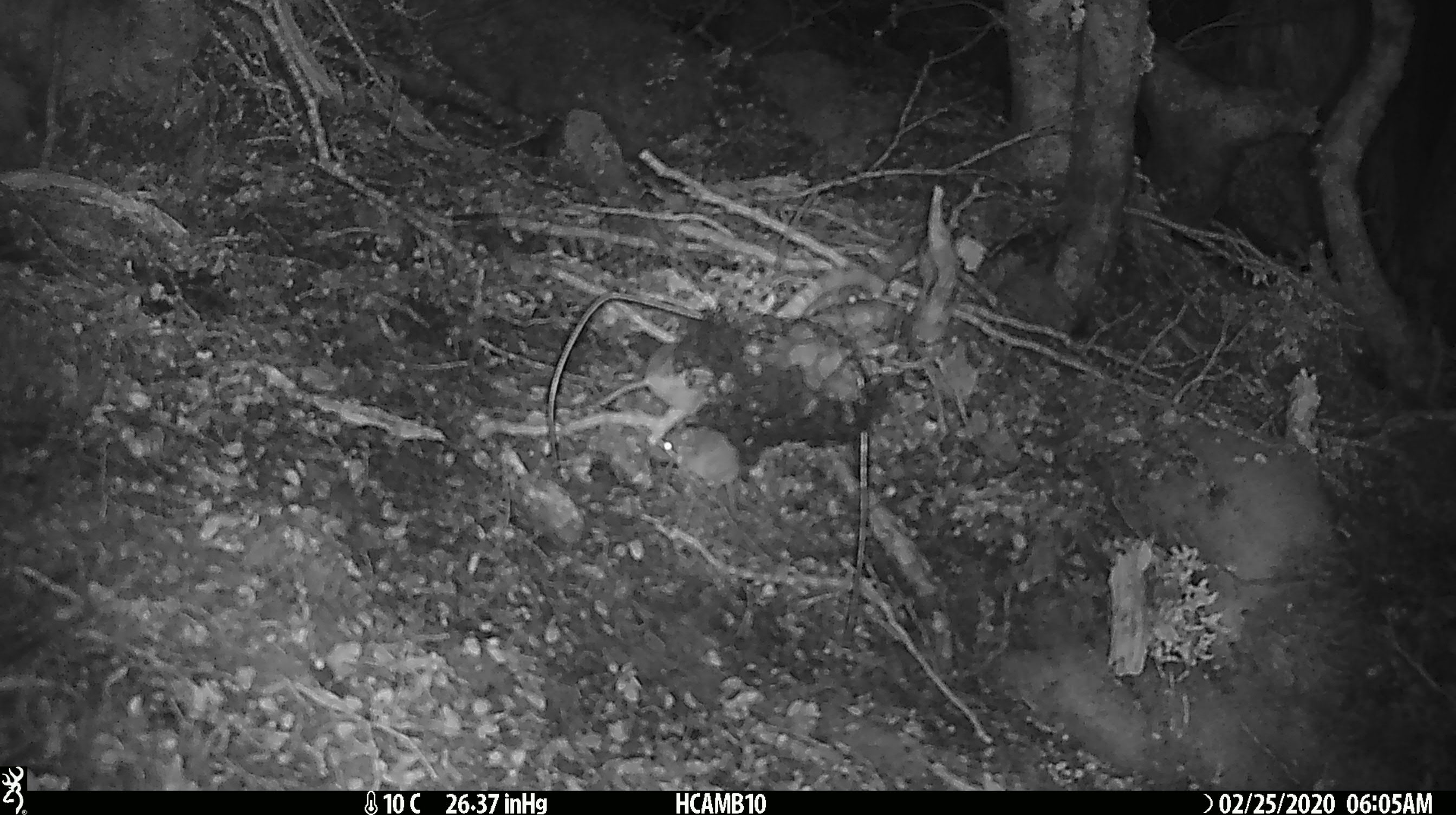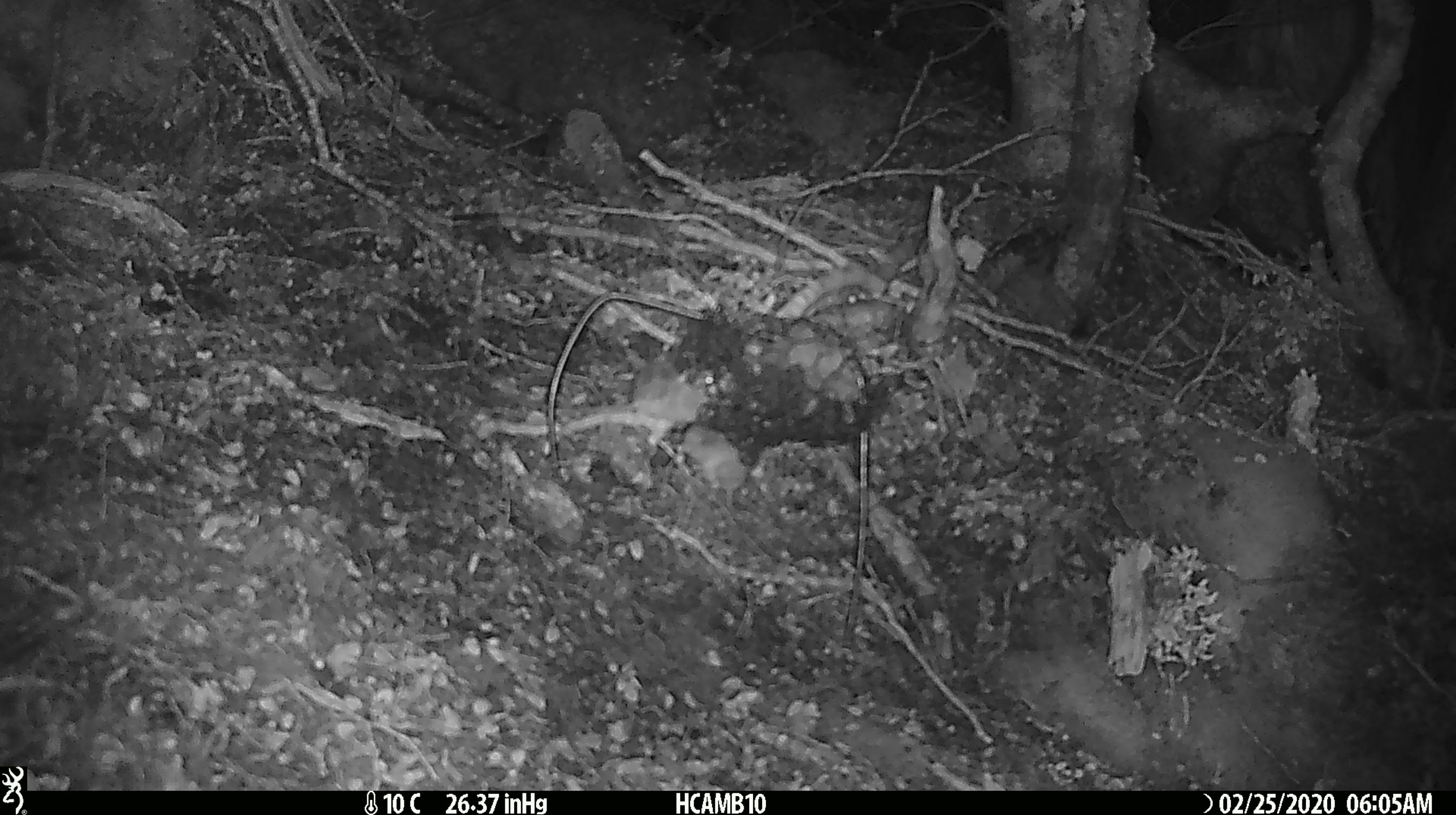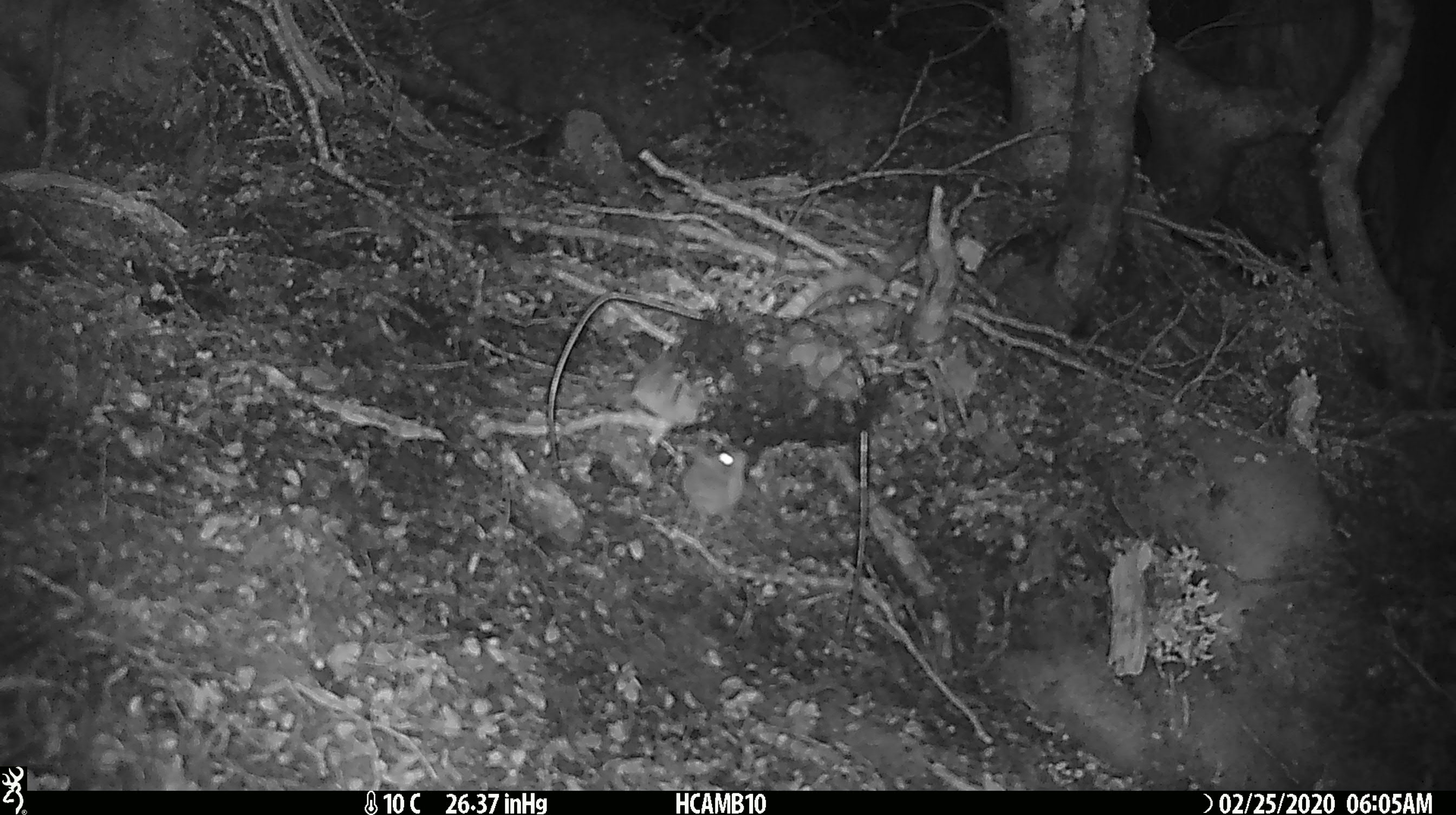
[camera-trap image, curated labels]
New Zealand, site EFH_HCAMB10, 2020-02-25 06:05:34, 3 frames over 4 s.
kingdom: Animalia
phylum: Chordata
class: Mammalia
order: Rodentia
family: Muridae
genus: Mus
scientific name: Mus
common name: mouse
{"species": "mouse (Mus)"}